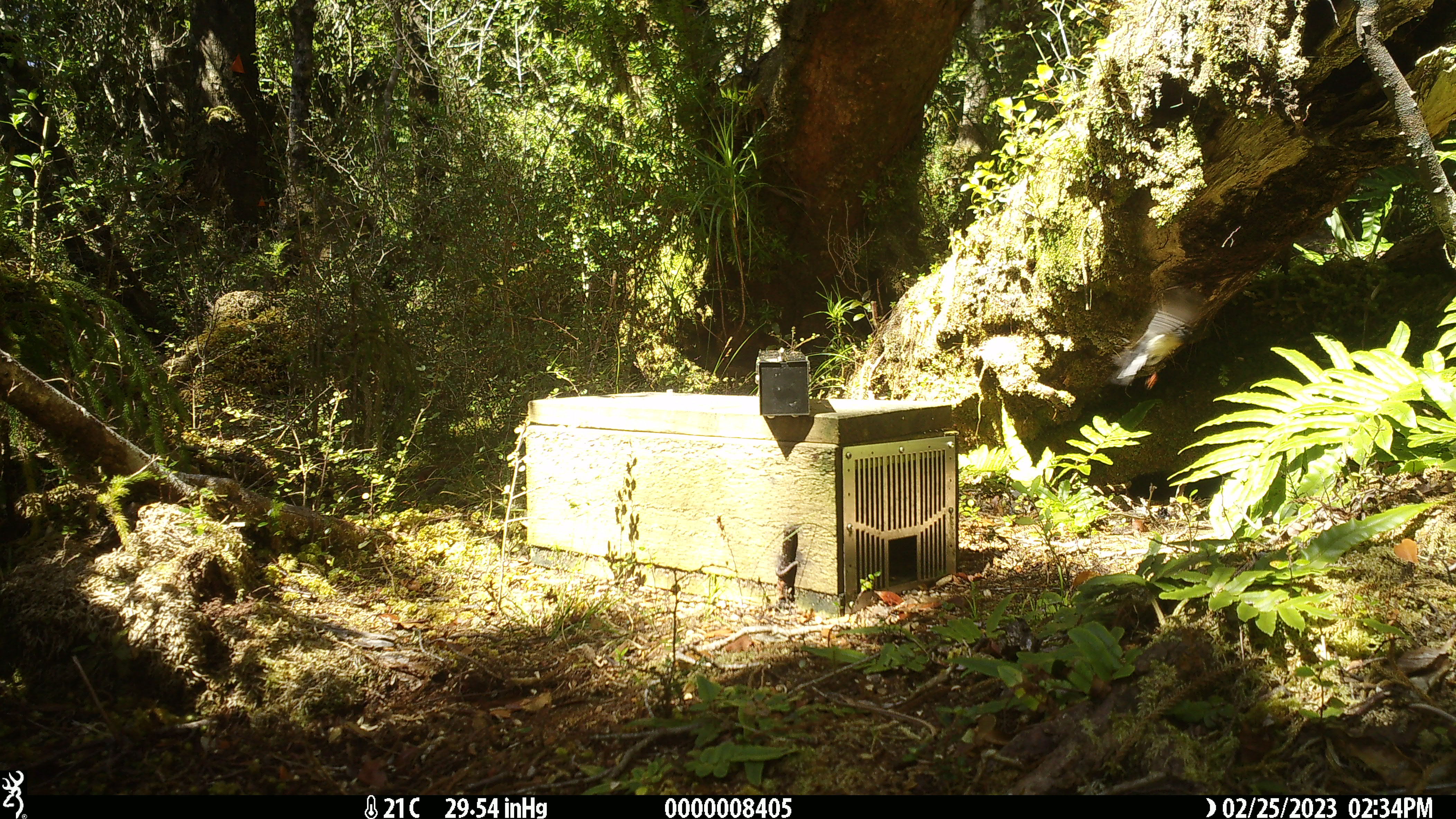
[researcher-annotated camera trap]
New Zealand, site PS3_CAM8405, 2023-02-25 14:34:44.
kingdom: Animalia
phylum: Chordata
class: Aves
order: Passeriformes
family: Petroicidae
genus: Petroica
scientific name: Petroica macrocephala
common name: tomtit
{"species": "tomtit (Petroica macrocephala)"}